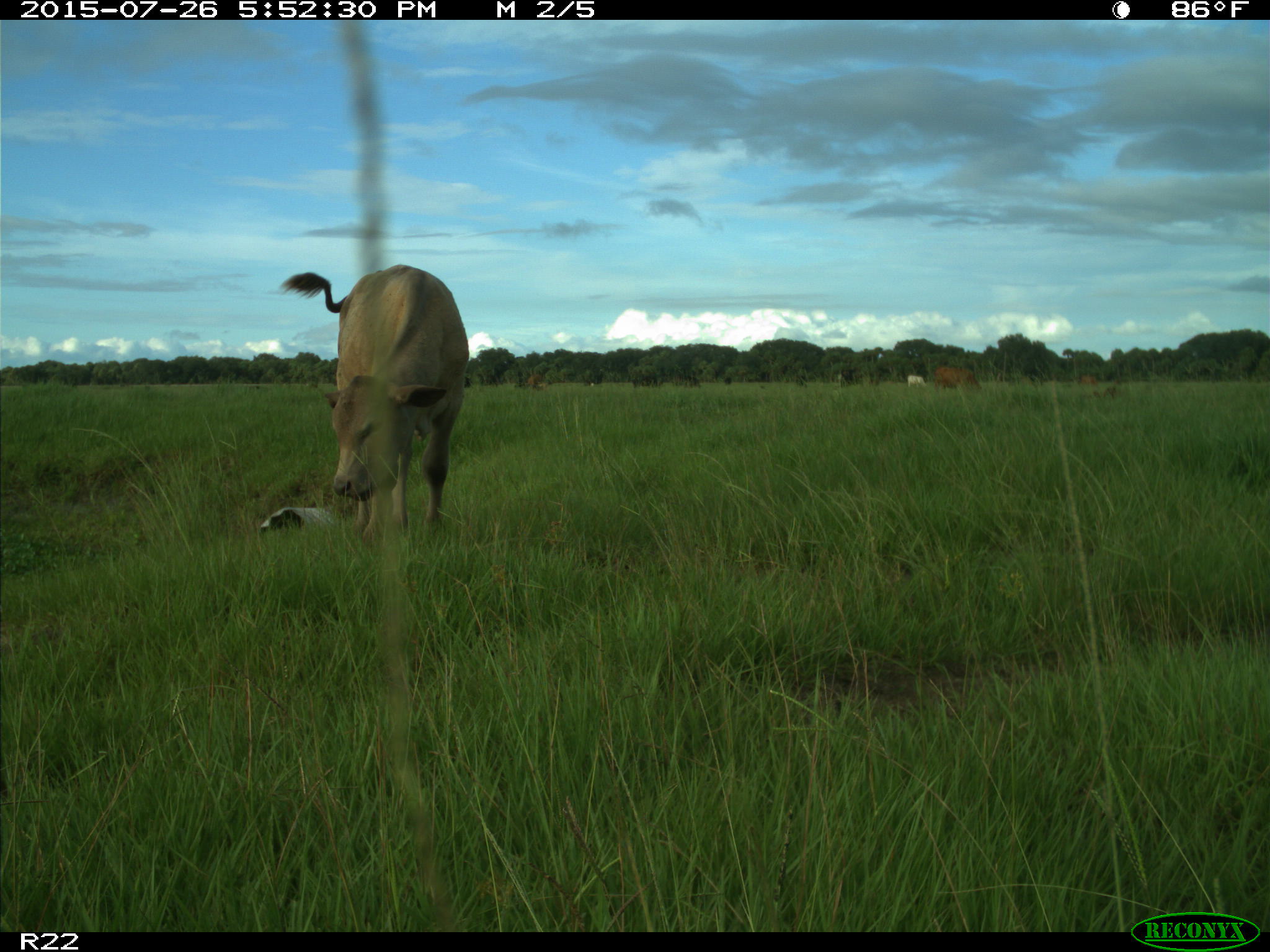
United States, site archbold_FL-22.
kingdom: Animalia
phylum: Chordata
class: Mammalia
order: Artiodactyla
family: Bovidae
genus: Bos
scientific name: Bos taurus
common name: domestic cow